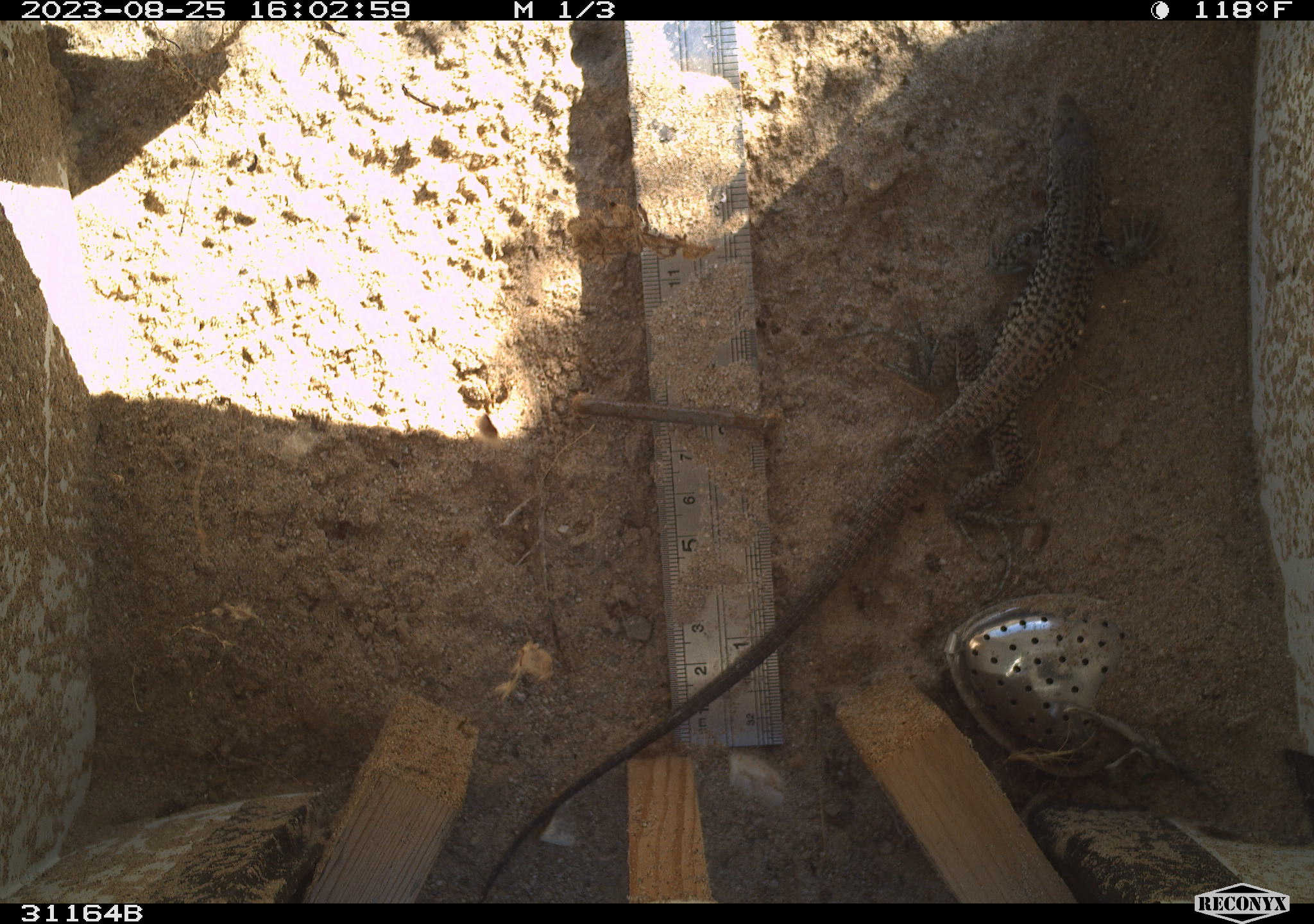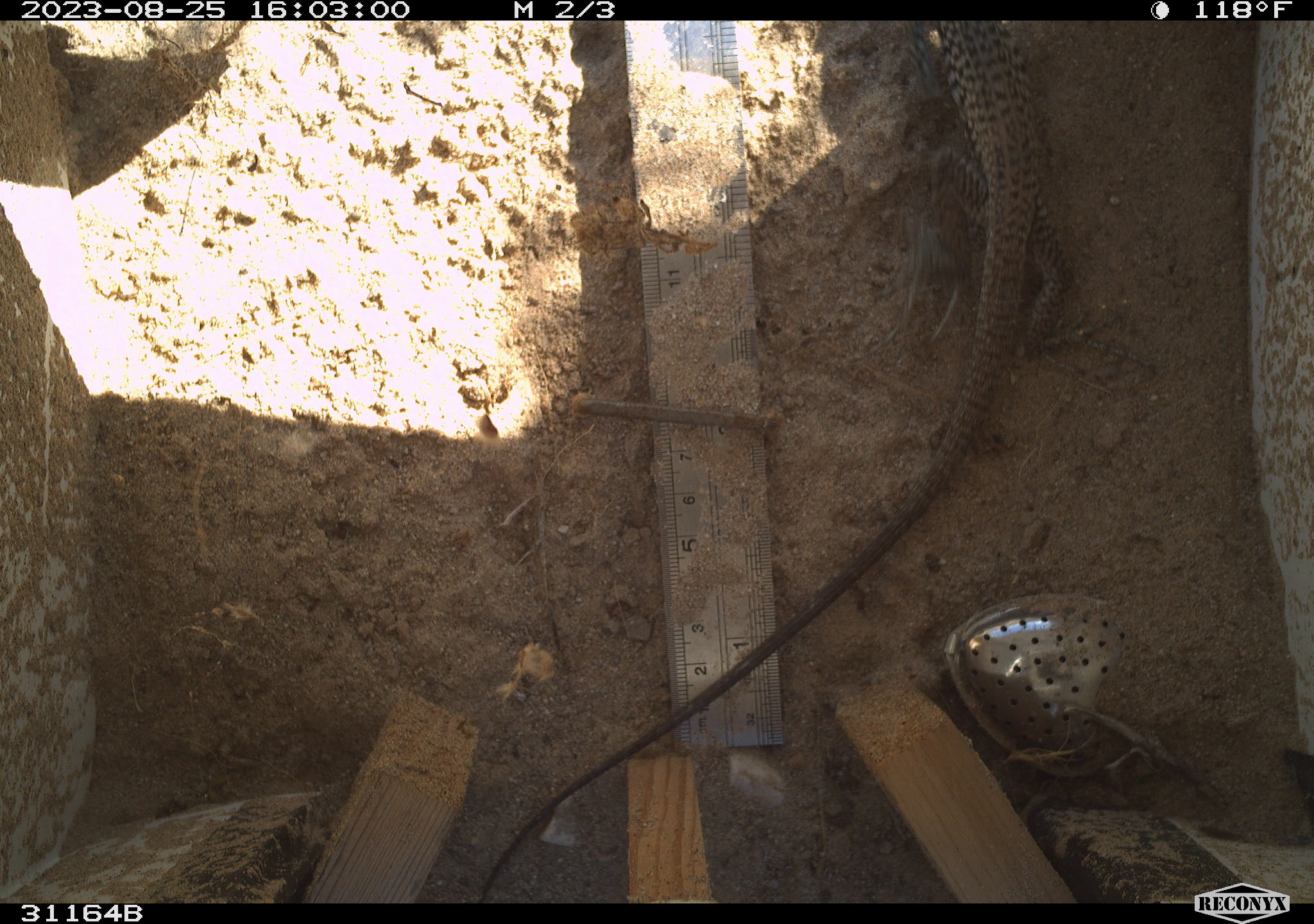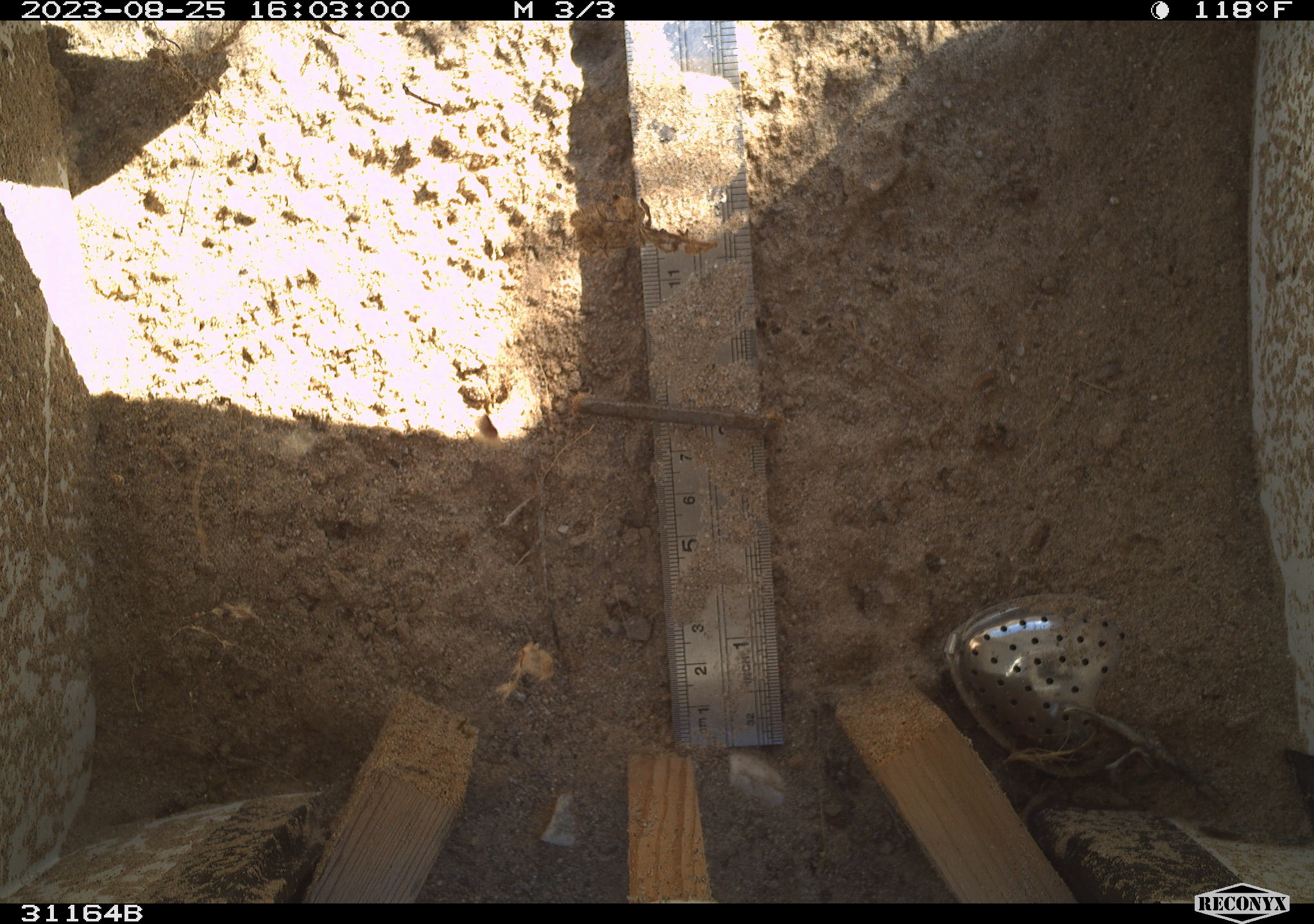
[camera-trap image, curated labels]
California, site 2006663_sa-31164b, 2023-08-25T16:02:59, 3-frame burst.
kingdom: Animalia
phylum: Chordata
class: Reptilia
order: Squamata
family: Teiidae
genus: Aspidoscelis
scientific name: Aspidoscelis tigris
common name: western whiptail